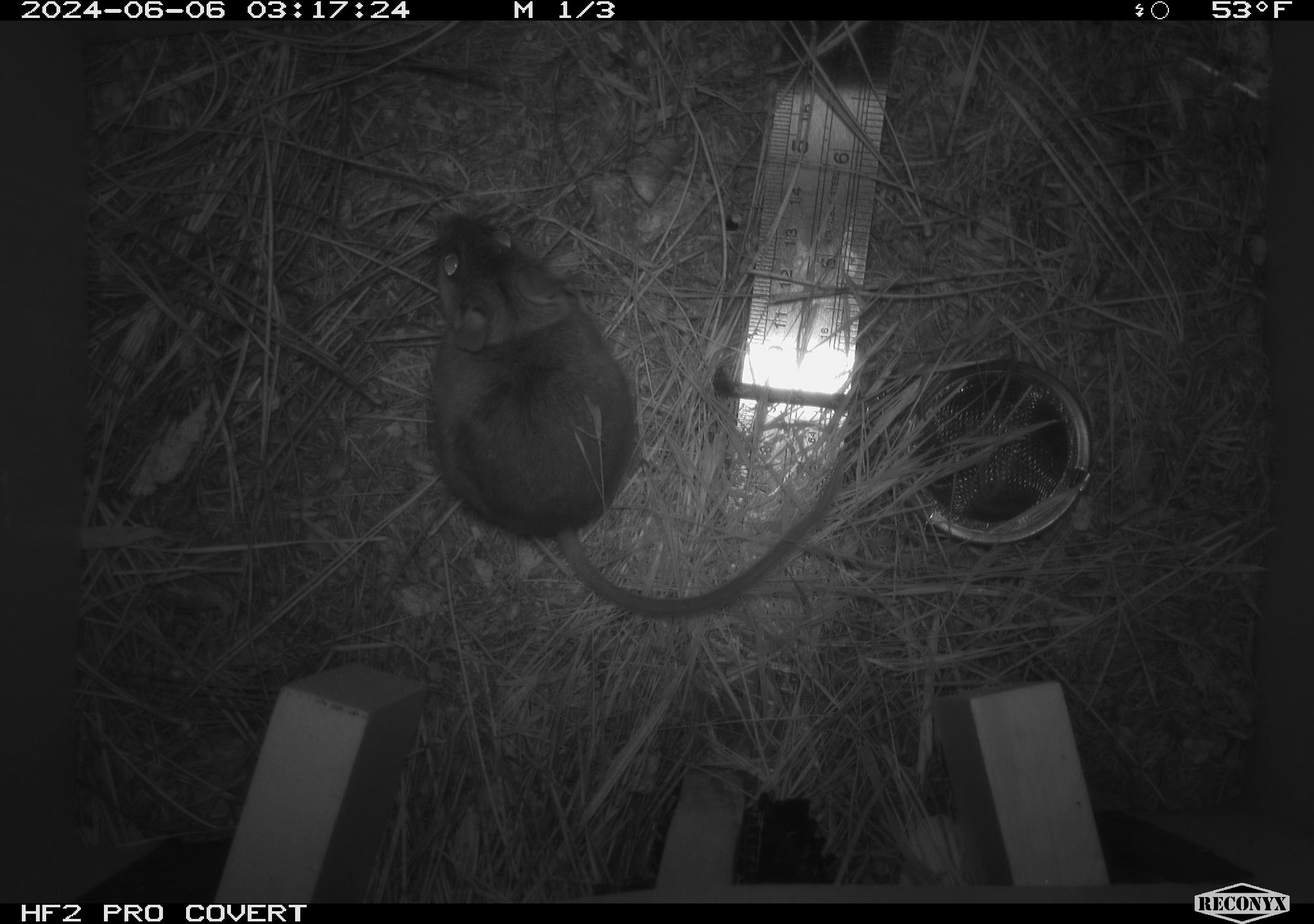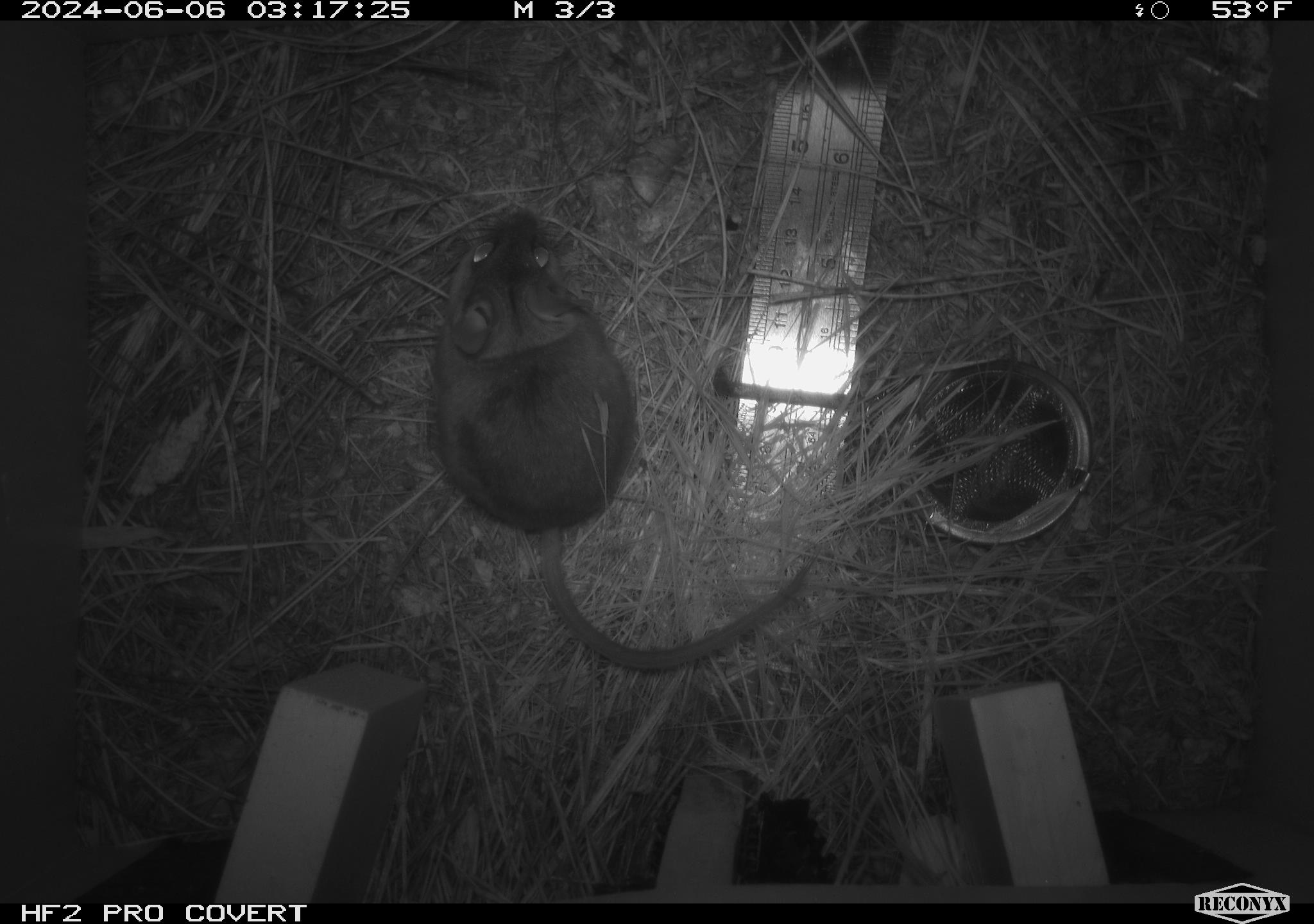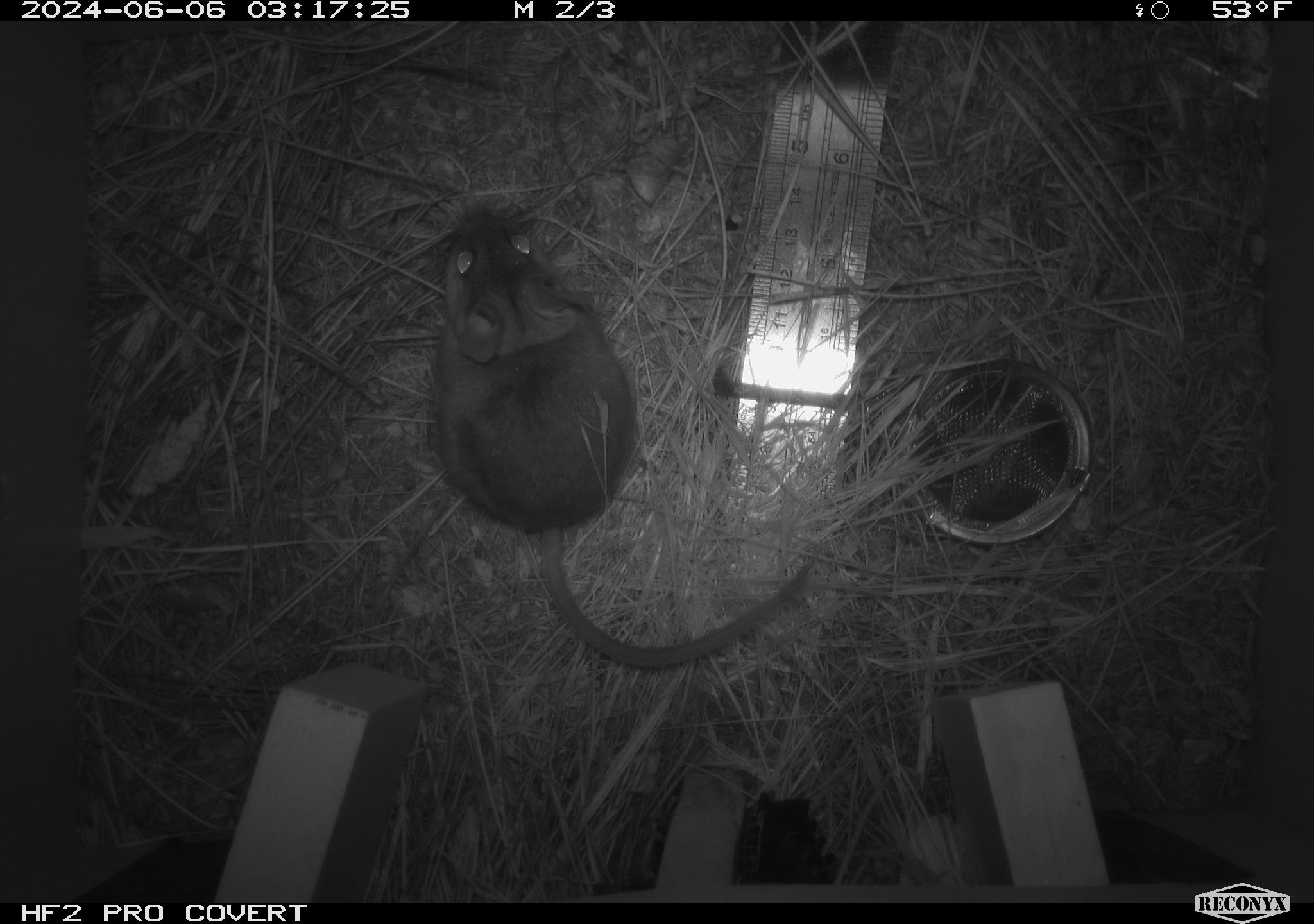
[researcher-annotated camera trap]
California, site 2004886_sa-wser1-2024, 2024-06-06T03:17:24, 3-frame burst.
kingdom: Animalia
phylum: Chordata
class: Mammalia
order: Rodentia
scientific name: Rodentia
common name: mouse species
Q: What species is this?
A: Mouse species (Rodentia).